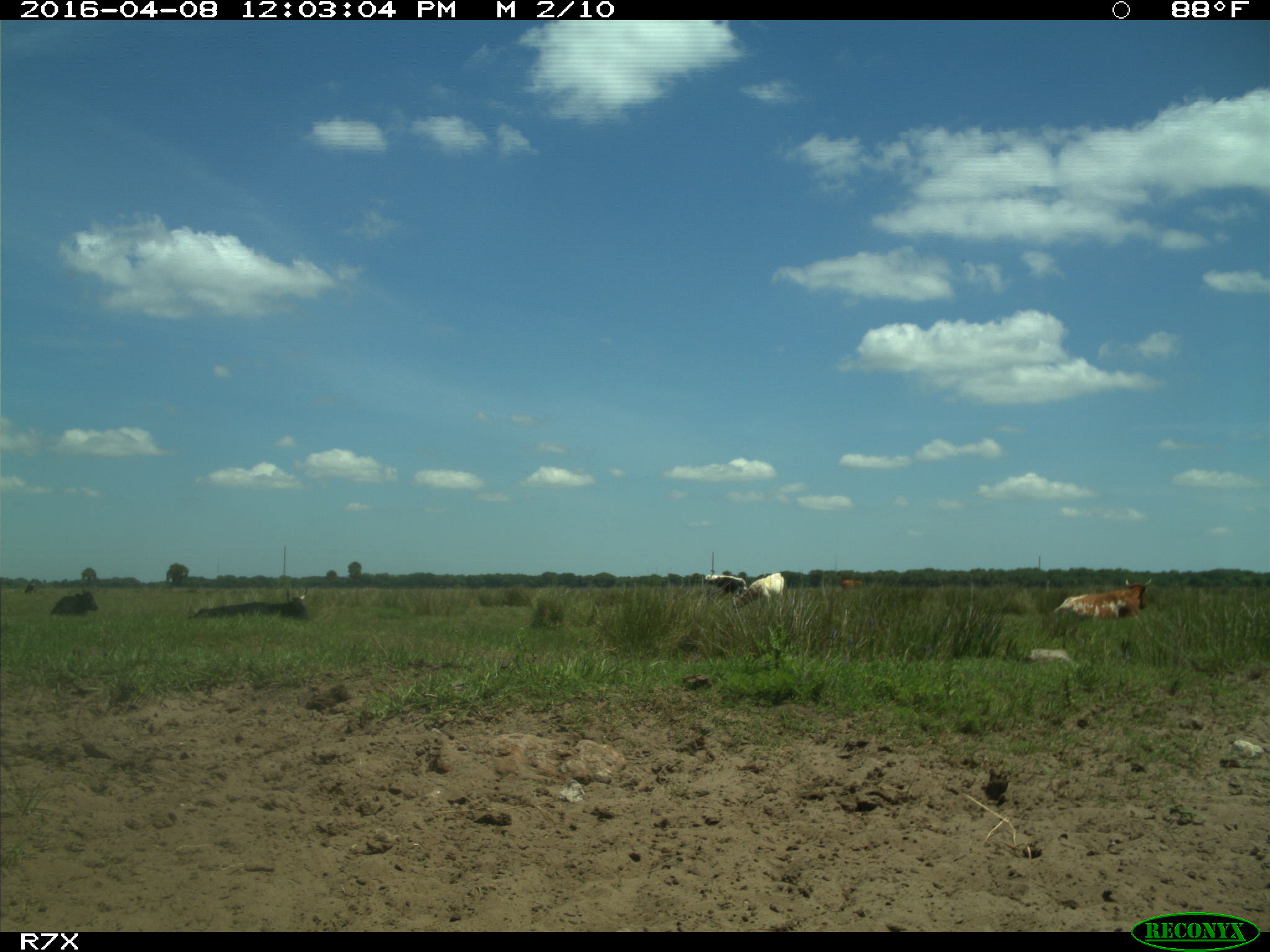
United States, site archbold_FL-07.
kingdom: Animalia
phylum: Chordata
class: Mammalia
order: Artiodactyla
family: Bovidae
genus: Bos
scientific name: Bos taurus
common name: domestic cow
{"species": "Bos taurus (domestic cow)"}